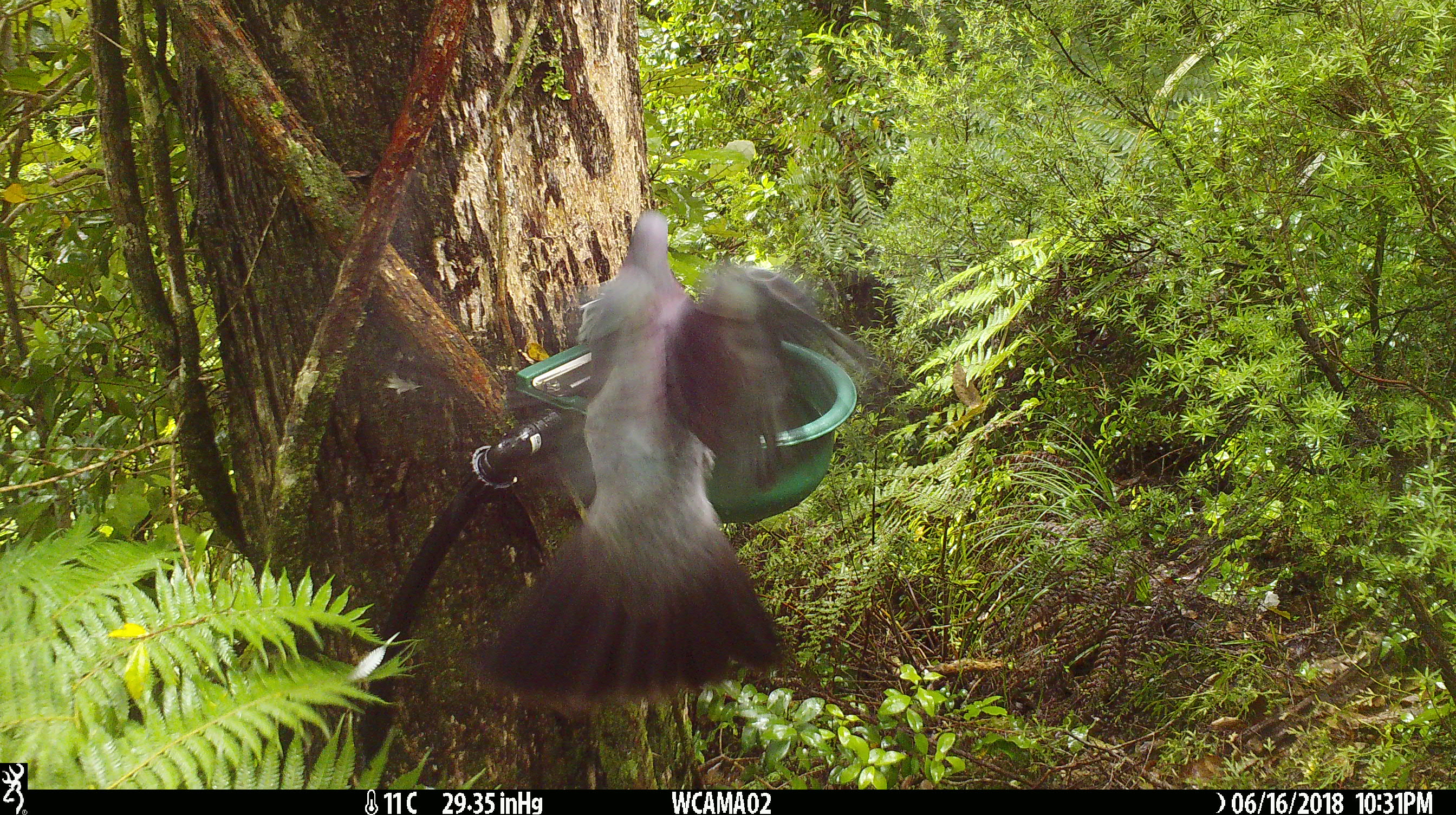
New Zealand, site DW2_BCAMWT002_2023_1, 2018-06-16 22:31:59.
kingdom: Animalia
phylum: Chordata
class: Aves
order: Columbiformes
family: Columbidae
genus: Hemiphaga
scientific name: Hemiphaga novaeseelandiae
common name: new zealand pigeon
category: kereru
Kereru (new zealand pigeon) (Hemiphaga novaeseelandiae).